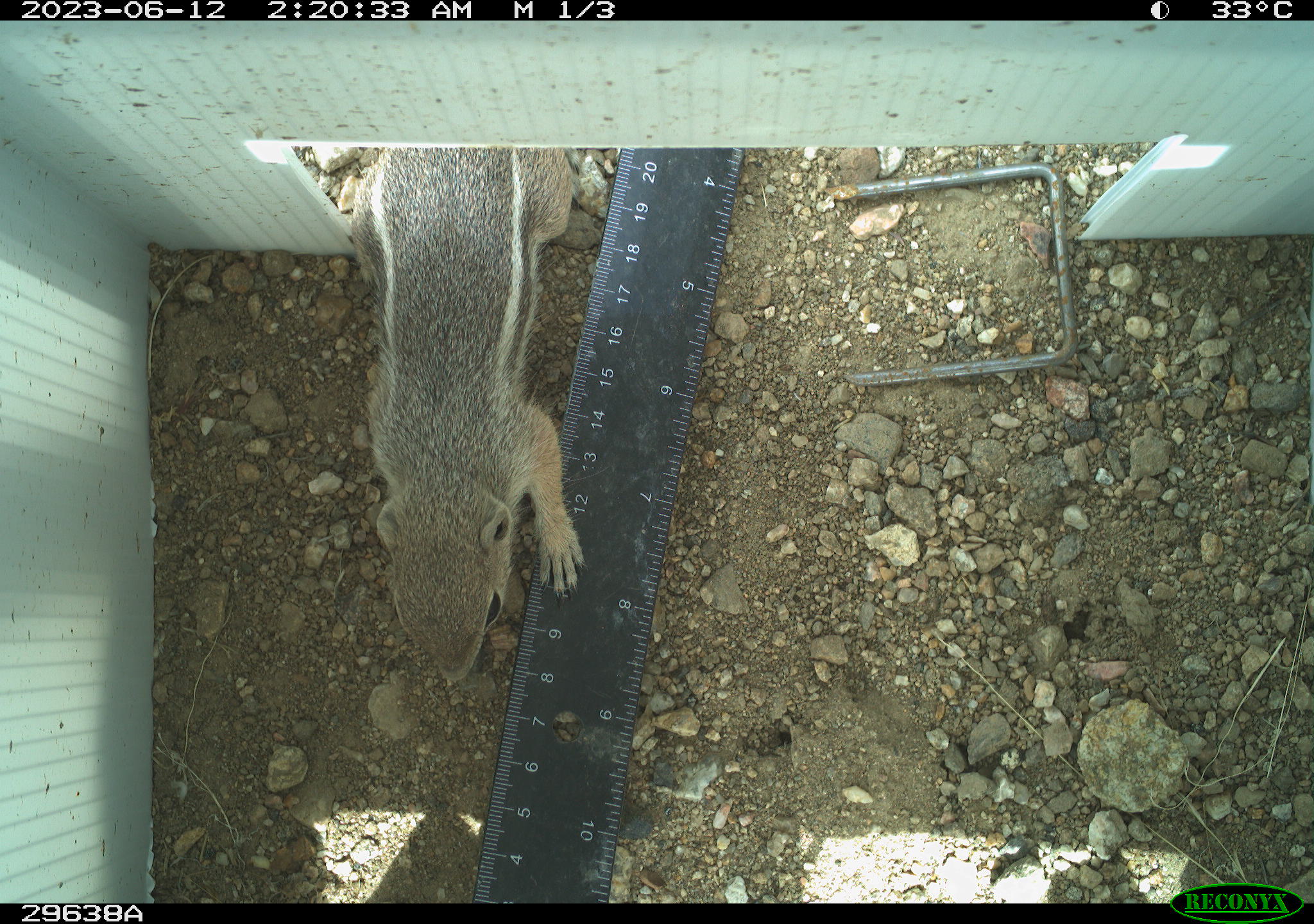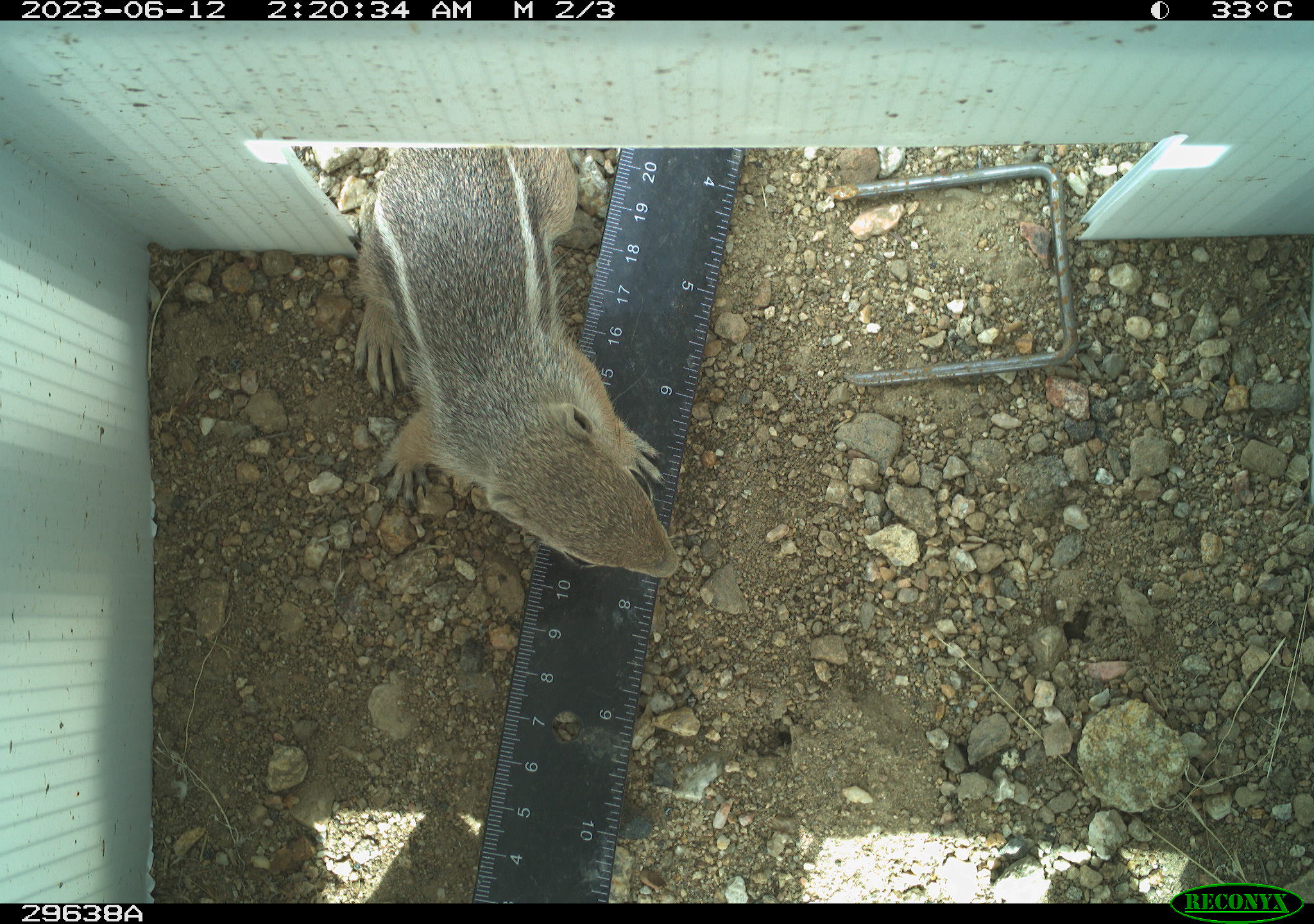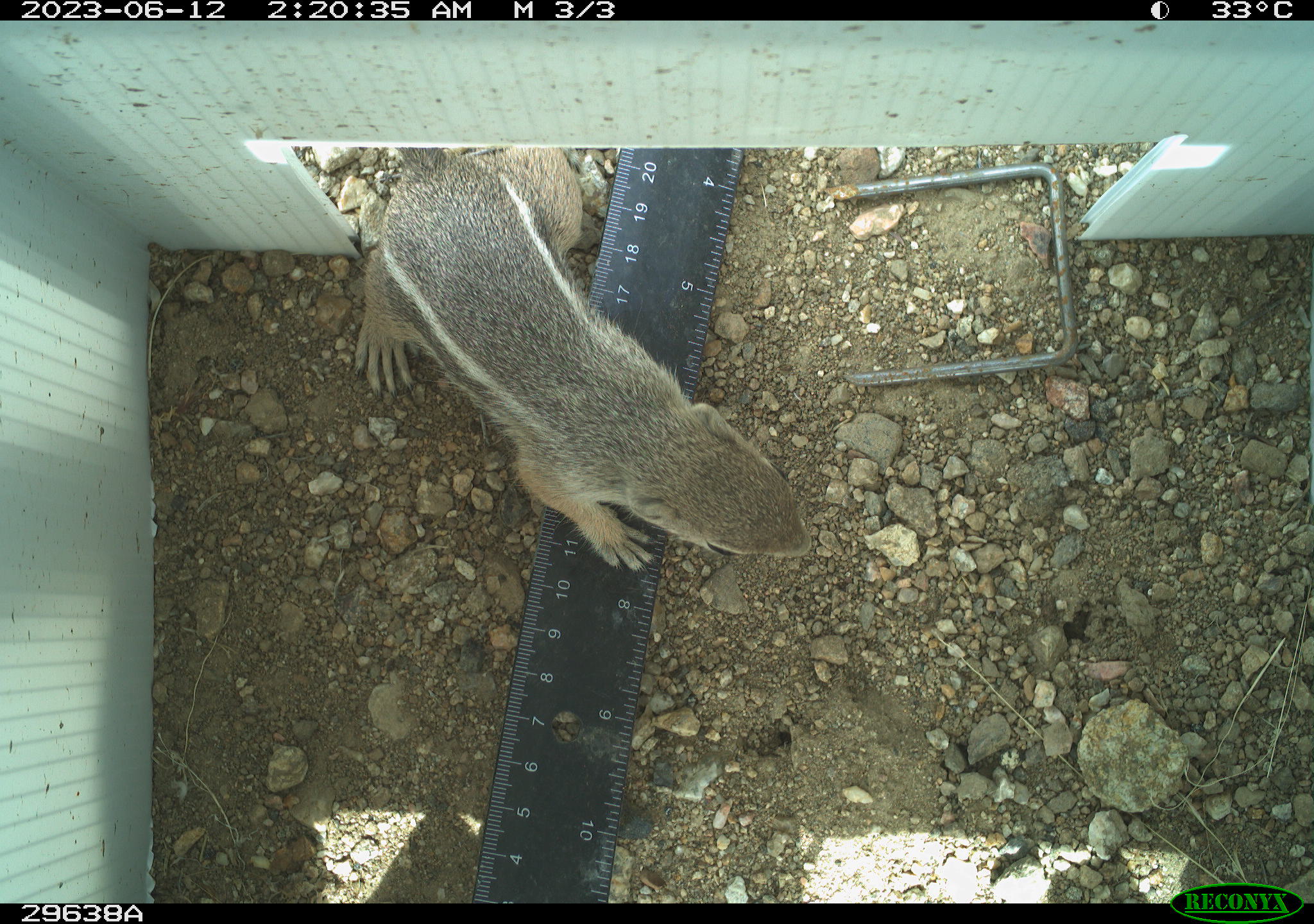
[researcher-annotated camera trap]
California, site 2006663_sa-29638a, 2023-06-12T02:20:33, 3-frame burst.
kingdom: Animalia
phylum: Chordata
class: Mammalia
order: Rodentia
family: Sciuridae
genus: Ammospermophilus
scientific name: Ammospermophilus leucurus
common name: white-tailed antelope squirrel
White-tailed antelope squirrel (Ammospermophilus leucurus).